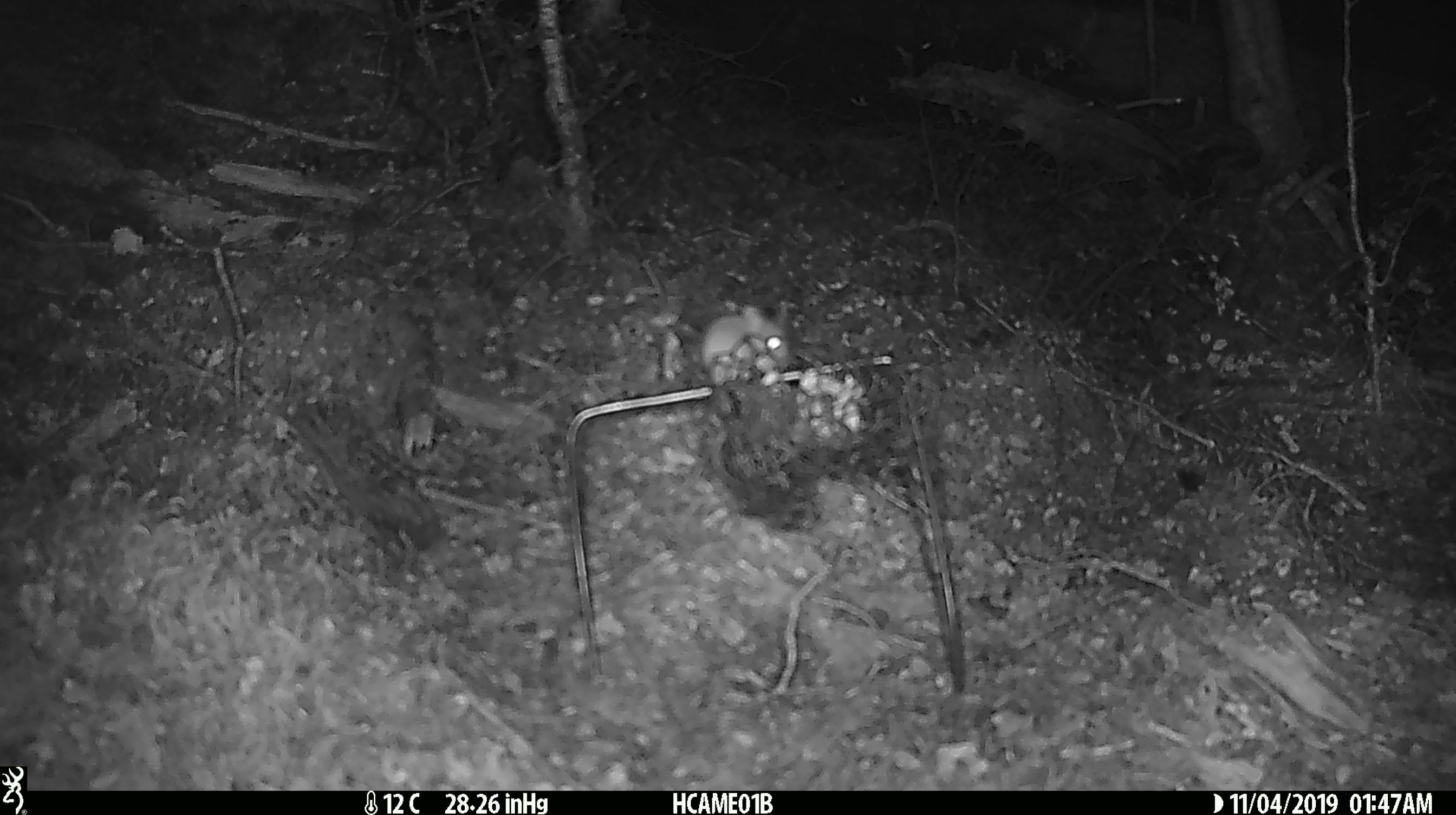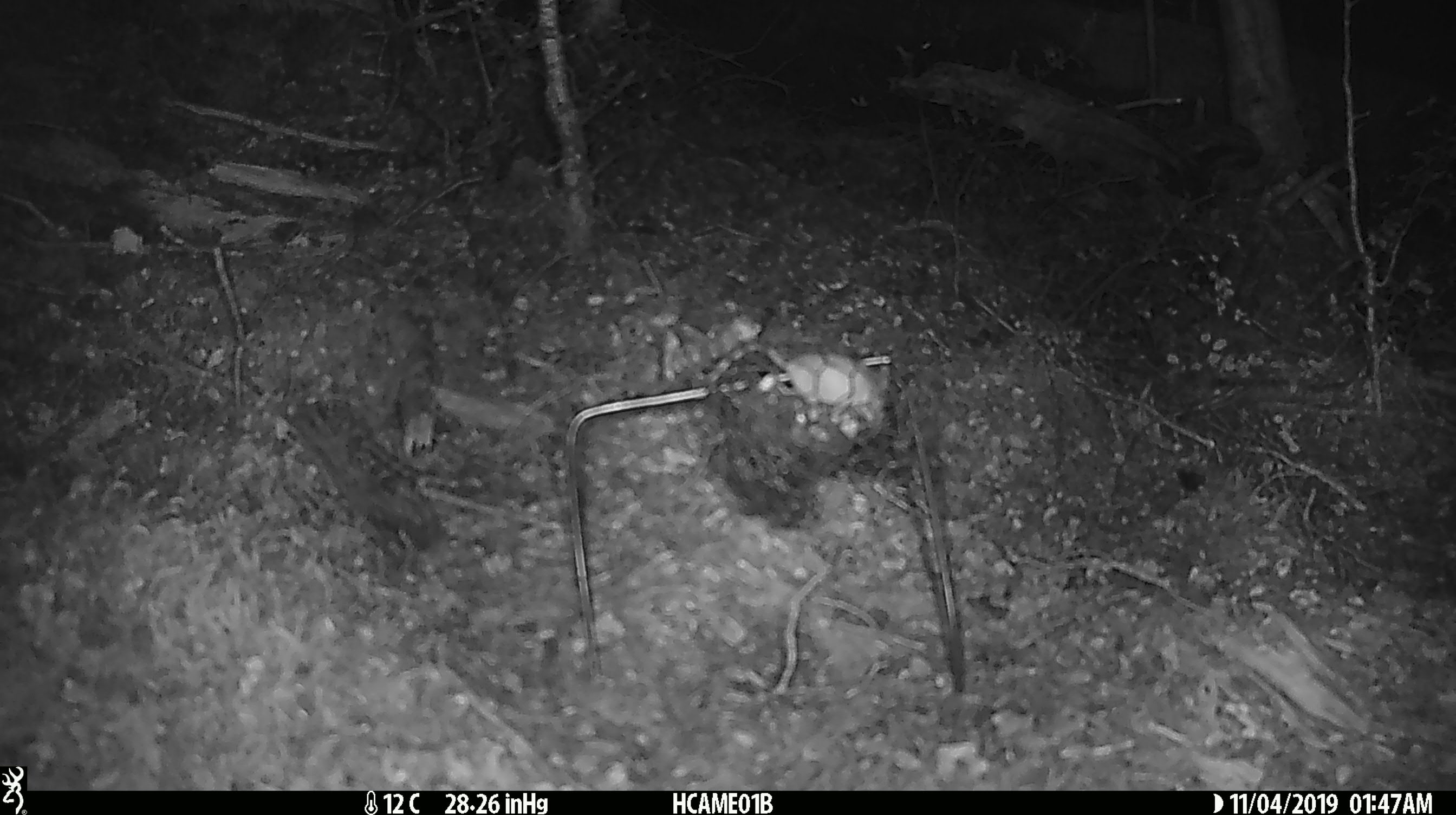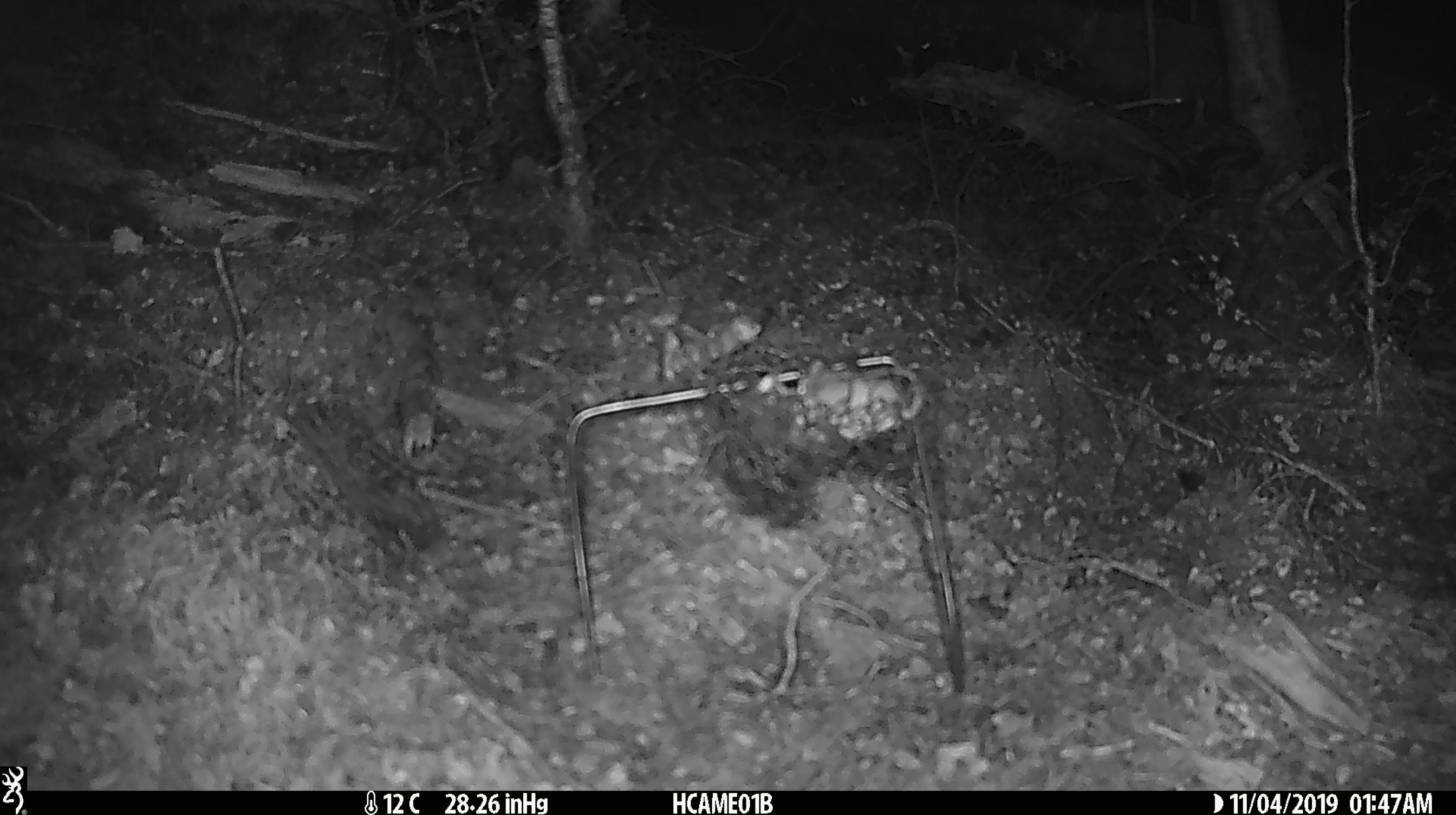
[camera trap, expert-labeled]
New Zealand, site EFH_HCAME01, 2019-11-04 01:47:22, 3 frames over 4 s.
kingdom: Animalia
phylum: Chordata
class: Mammalia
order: Rodentia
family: Muridae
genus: Mus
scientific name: Mus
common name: mouse